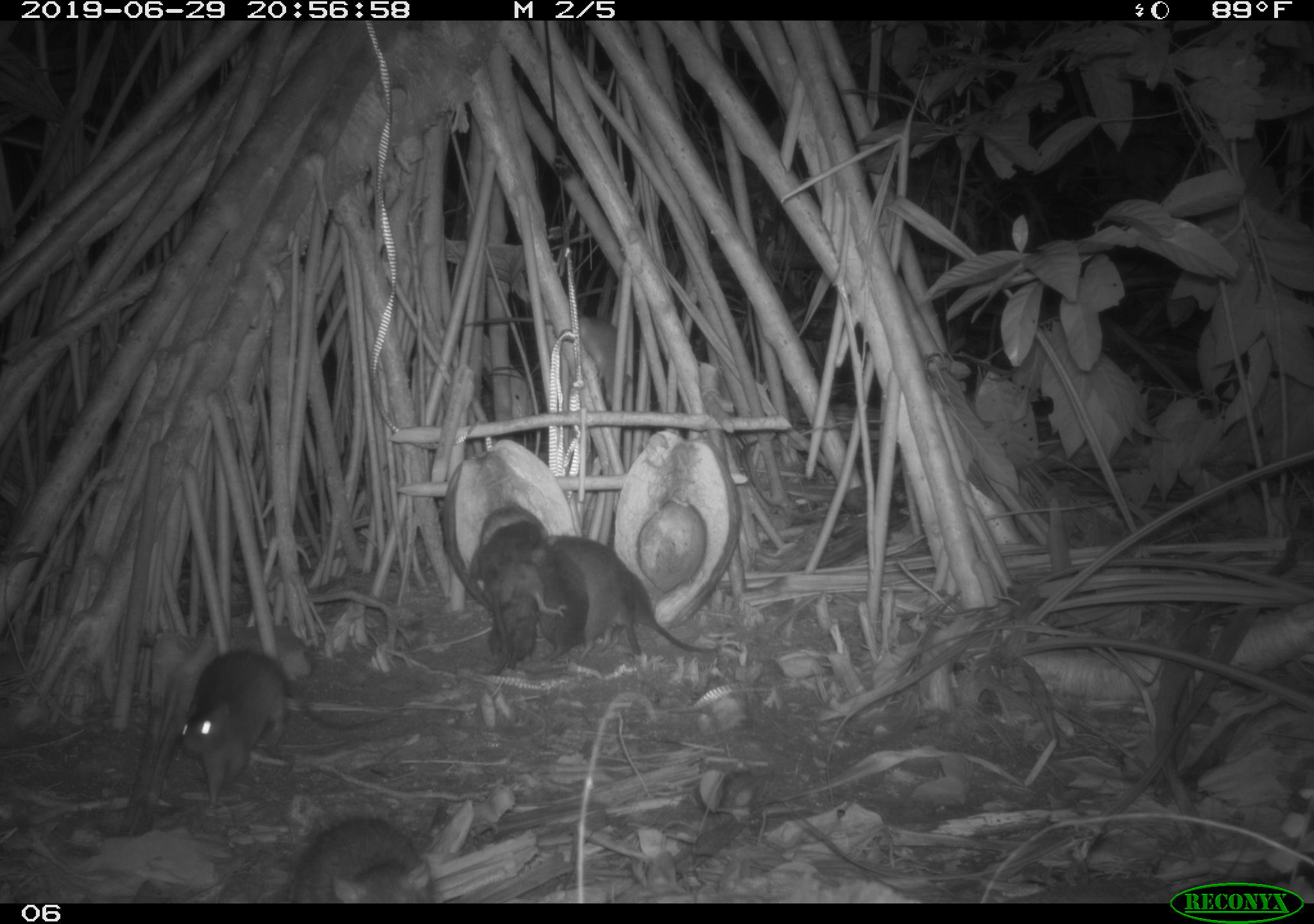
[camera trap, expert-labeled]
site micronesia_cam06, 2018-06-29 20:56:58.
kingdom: Animalia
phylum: Chordata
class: Mammalia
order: Rodentia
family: Muridae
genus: Rattus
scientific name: Rattus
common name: rat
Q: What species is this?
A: Rat (Rattus).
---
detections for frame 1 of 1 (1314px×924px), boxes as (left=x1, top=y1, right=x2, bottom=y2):
rat: (left=179, top=644, right=396, bottom=820); (left=460, top=300, right=633, bottom=409); (left=286, top=800, right=461, bottom=905); (left=474, top=511, right=571, bottom=678); (left=594, top=549, right=724, bottom=667); (left=547, top=538, right=644, bottom=661); (left=532, top=542, right=590, bottom=658); (left=490, top=590, right=542, bottom=685)